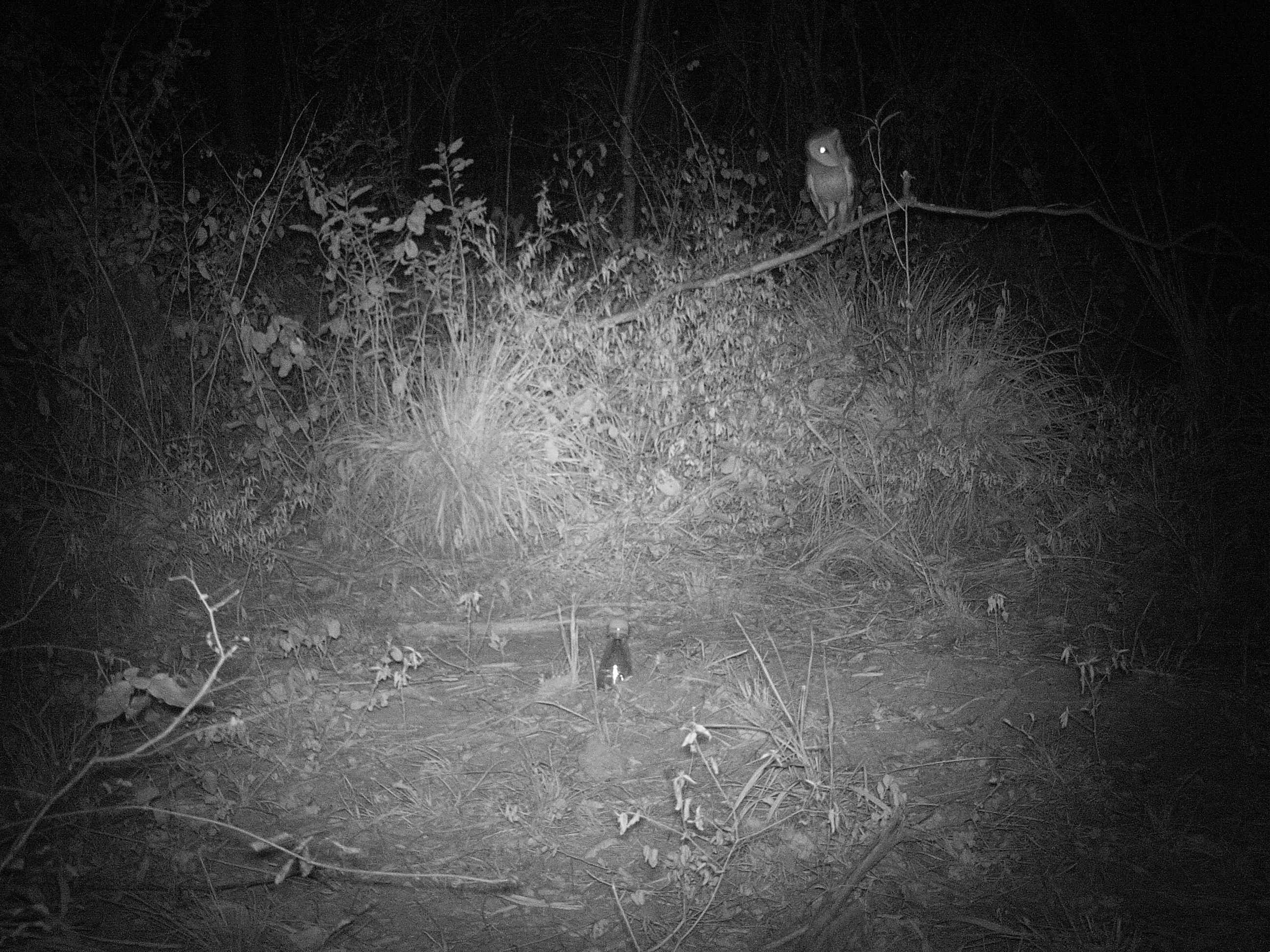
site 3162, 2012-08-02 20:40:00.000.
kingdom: Animalia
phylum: Chordata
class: Aves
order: Strigiformes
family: Tytonidae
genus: Tyto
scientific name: Tyto alba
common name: barn owl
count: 1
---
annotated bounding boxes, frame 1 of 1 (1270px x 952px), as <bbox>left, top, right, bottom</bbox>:
tyto alba: <bbox>803, 124, 859, 233</bbox>